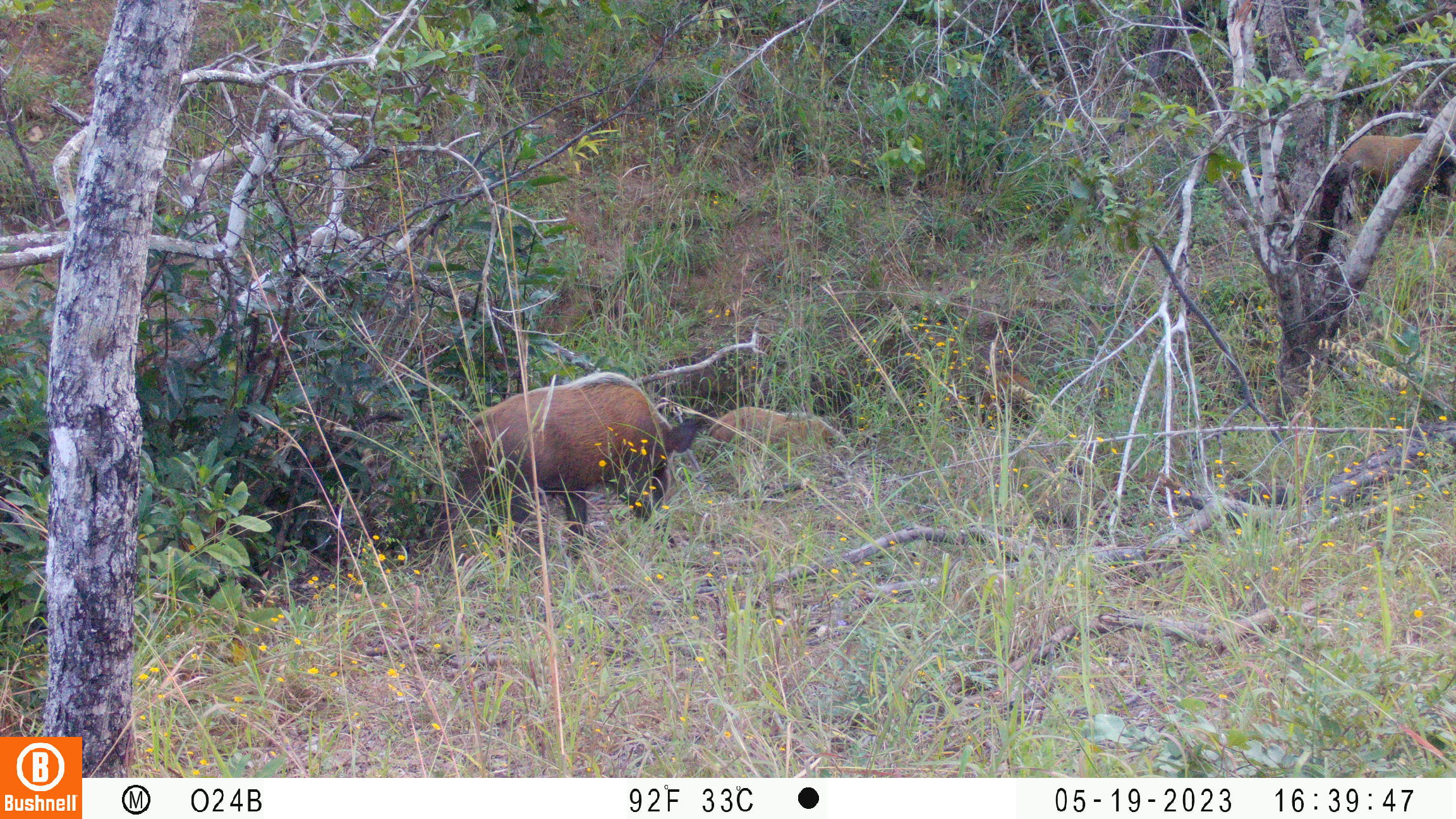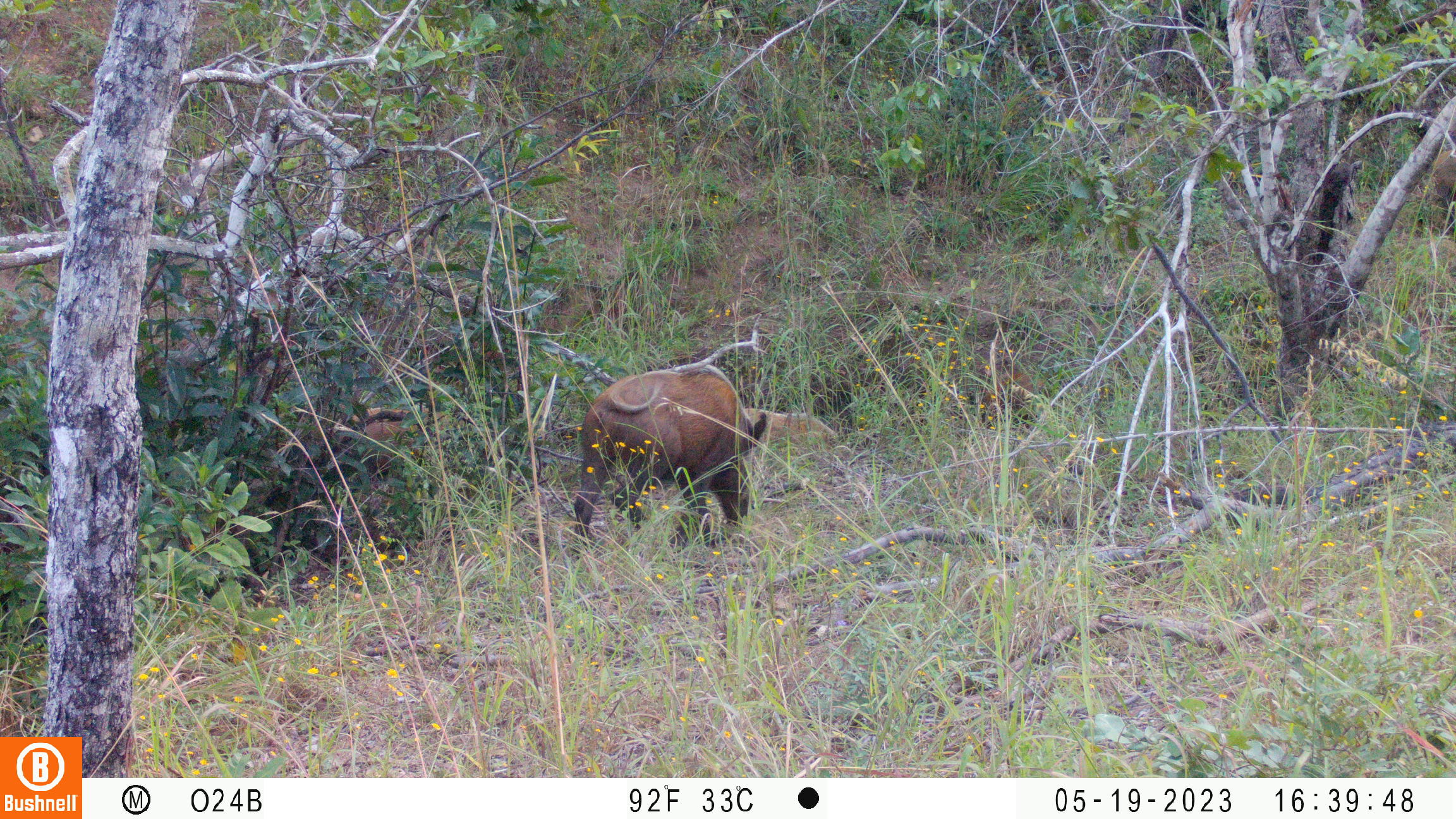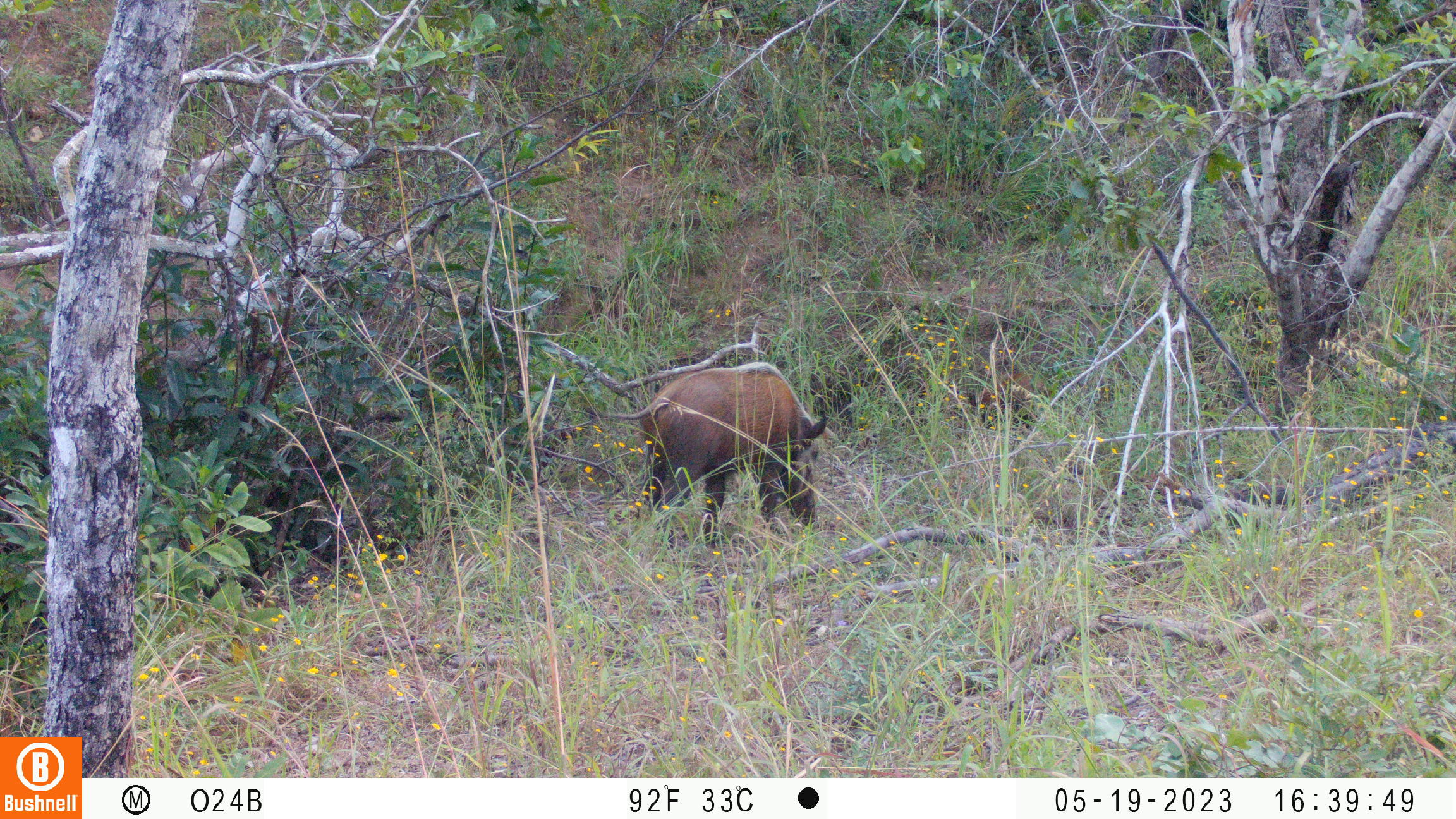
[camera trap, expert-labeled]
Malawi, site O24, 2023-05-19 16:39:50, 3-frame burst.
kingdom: Animalia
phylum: Chordata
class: Mammalia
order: Artiodactyla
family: Suidae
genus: Potamochoerus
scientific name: Potamochoerus larvatus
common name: bushpig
Bushpig (Potamochoerus larvatus), count 3.